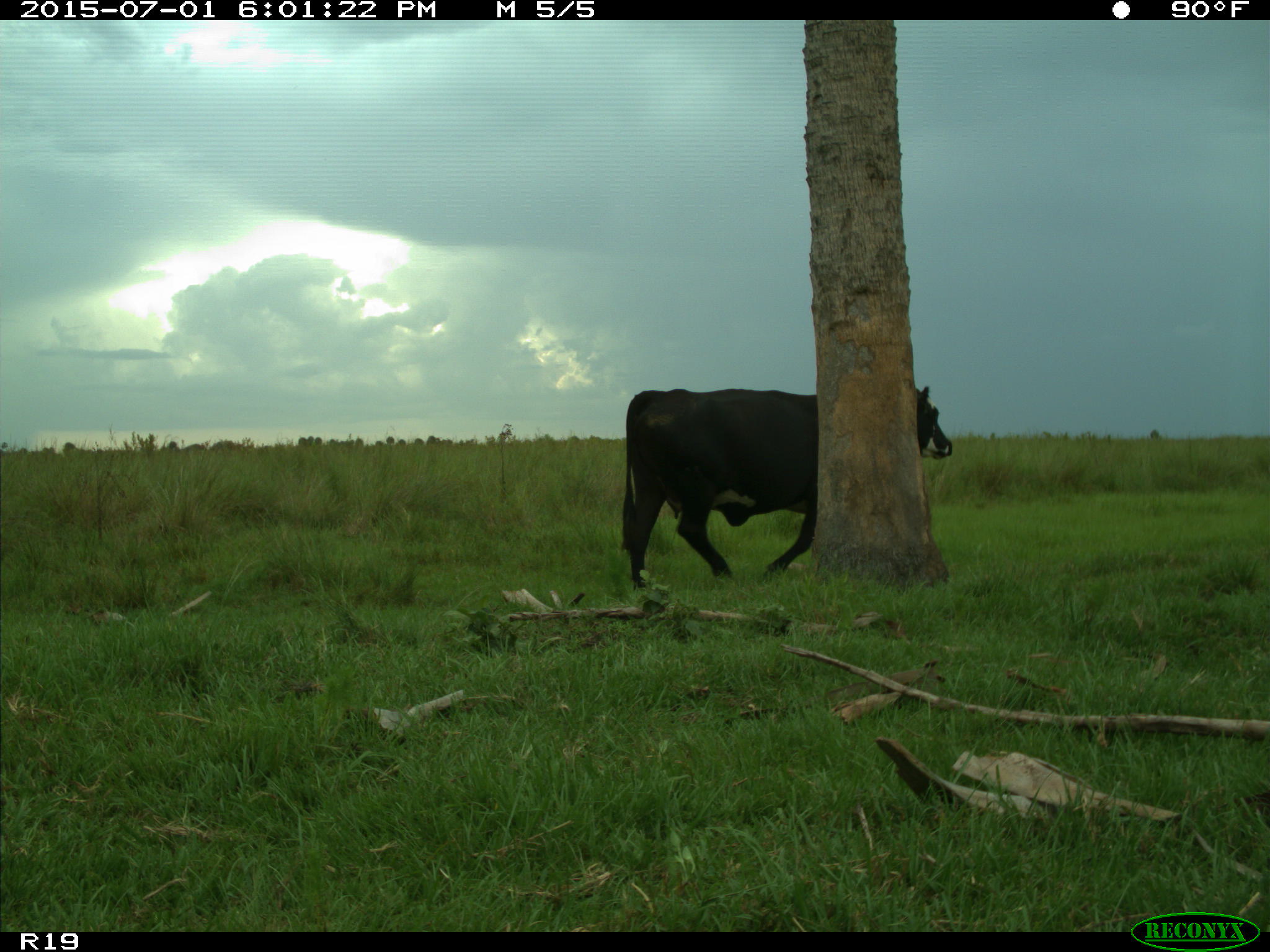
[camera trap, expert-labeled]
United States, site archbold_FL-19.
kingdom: Animalia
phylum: Chordata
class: Mammalia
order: Artiodactyla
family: Bovidae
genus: Bos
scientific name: Bos taurus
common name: domestic cow